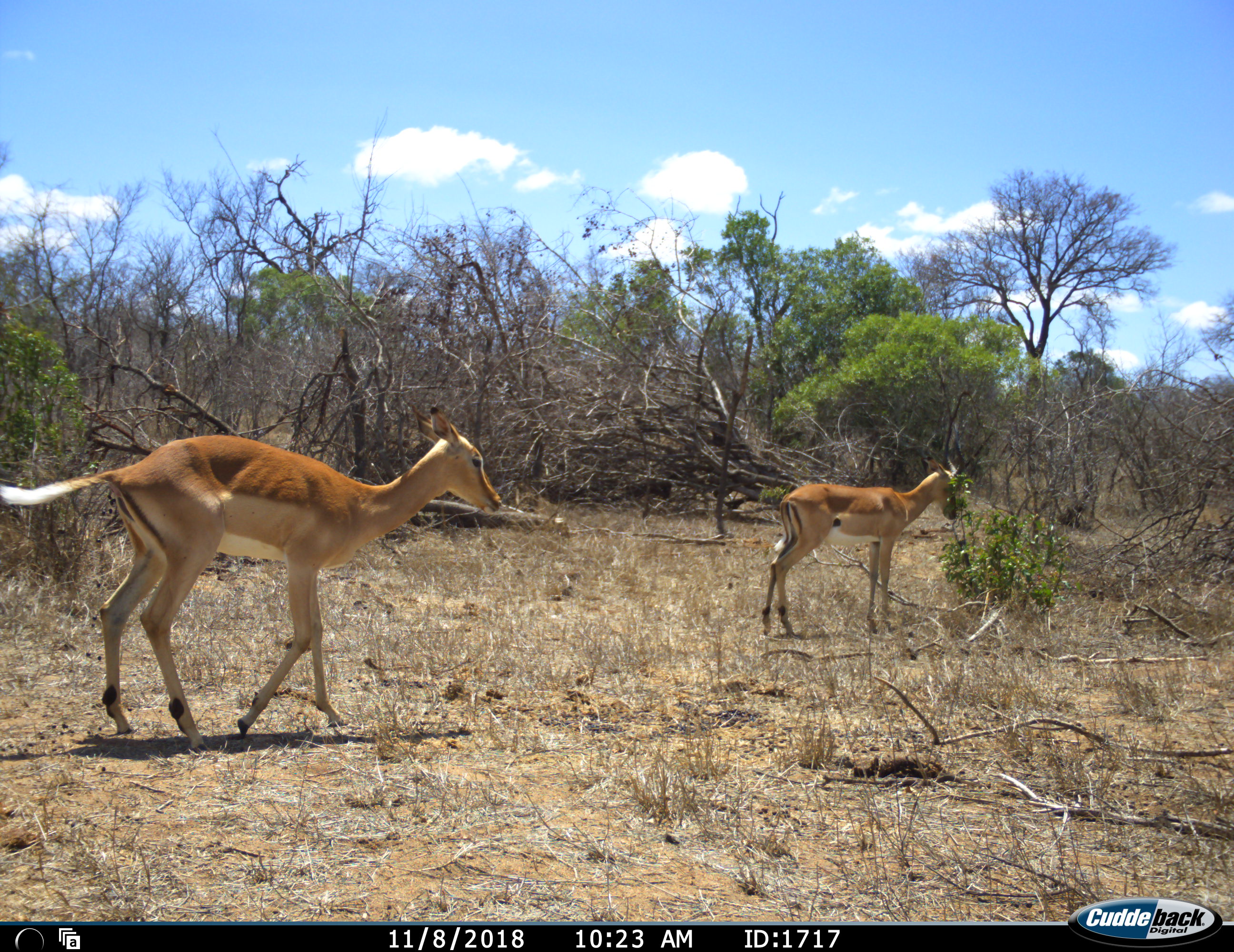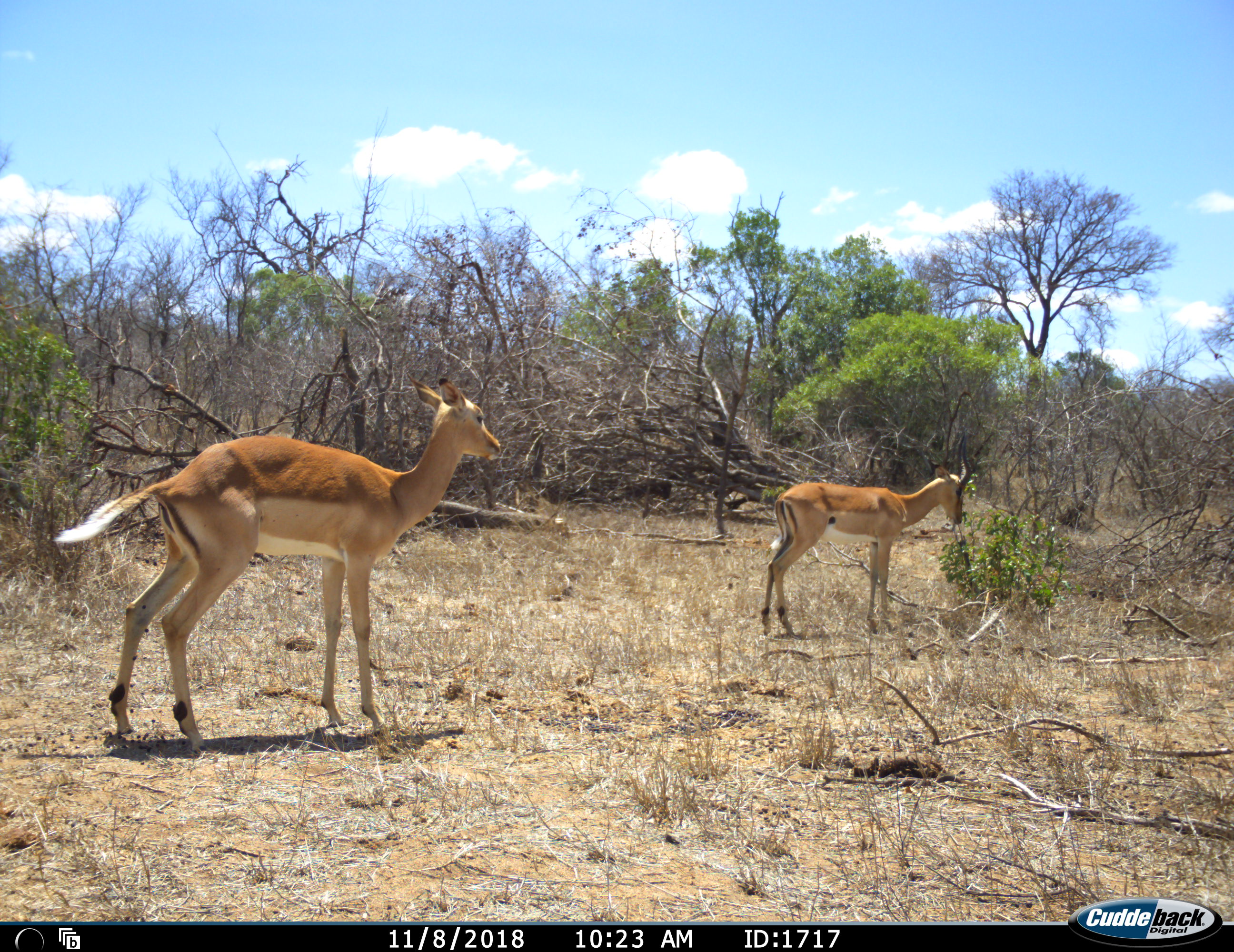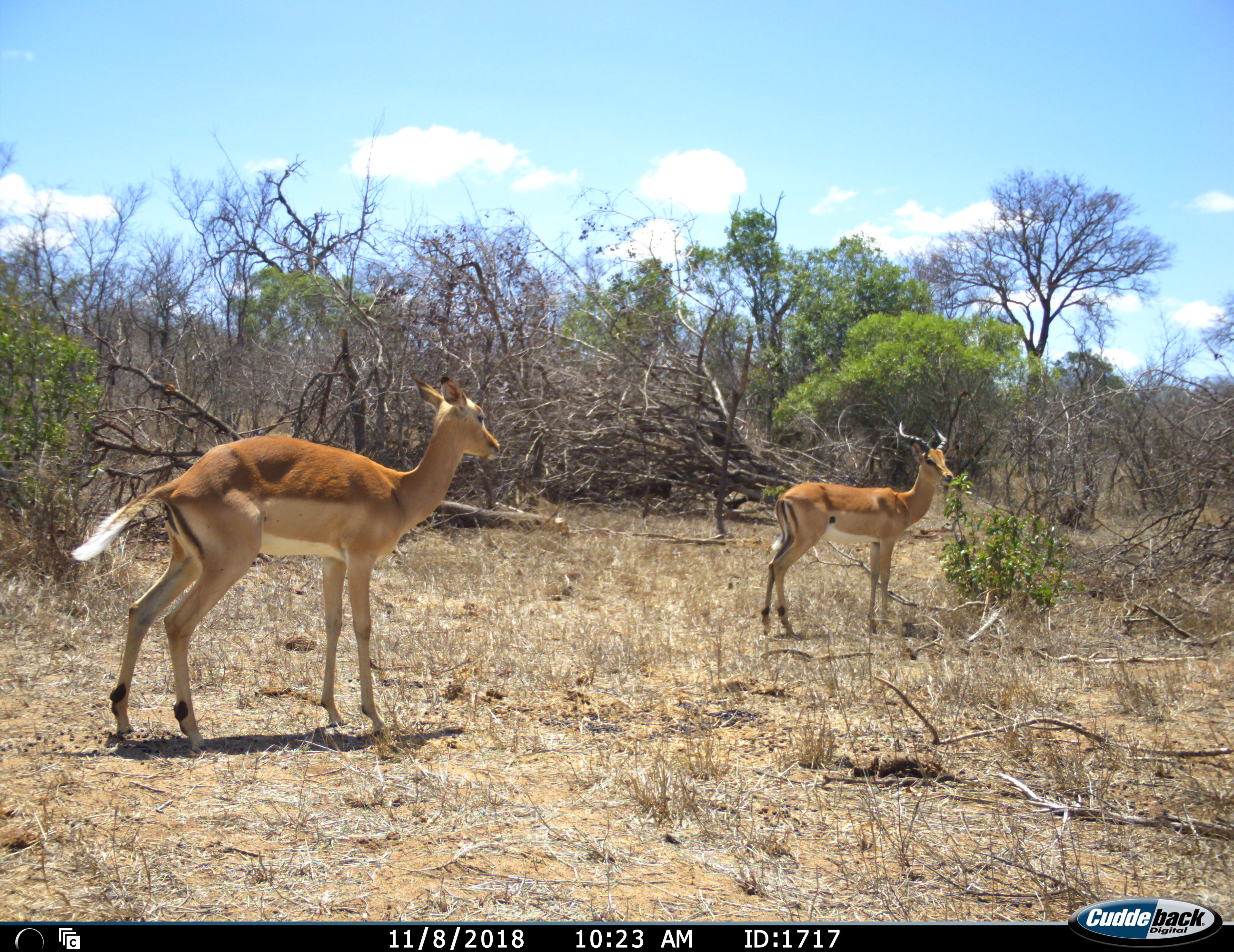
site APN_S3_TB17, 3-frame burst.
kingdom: Animalia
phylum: Chordata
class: Mammalia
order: Artiodactyla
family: Bovidae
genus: Aepyceros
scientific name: Aepyceros melampus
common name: impala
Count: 2.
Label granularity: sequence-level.